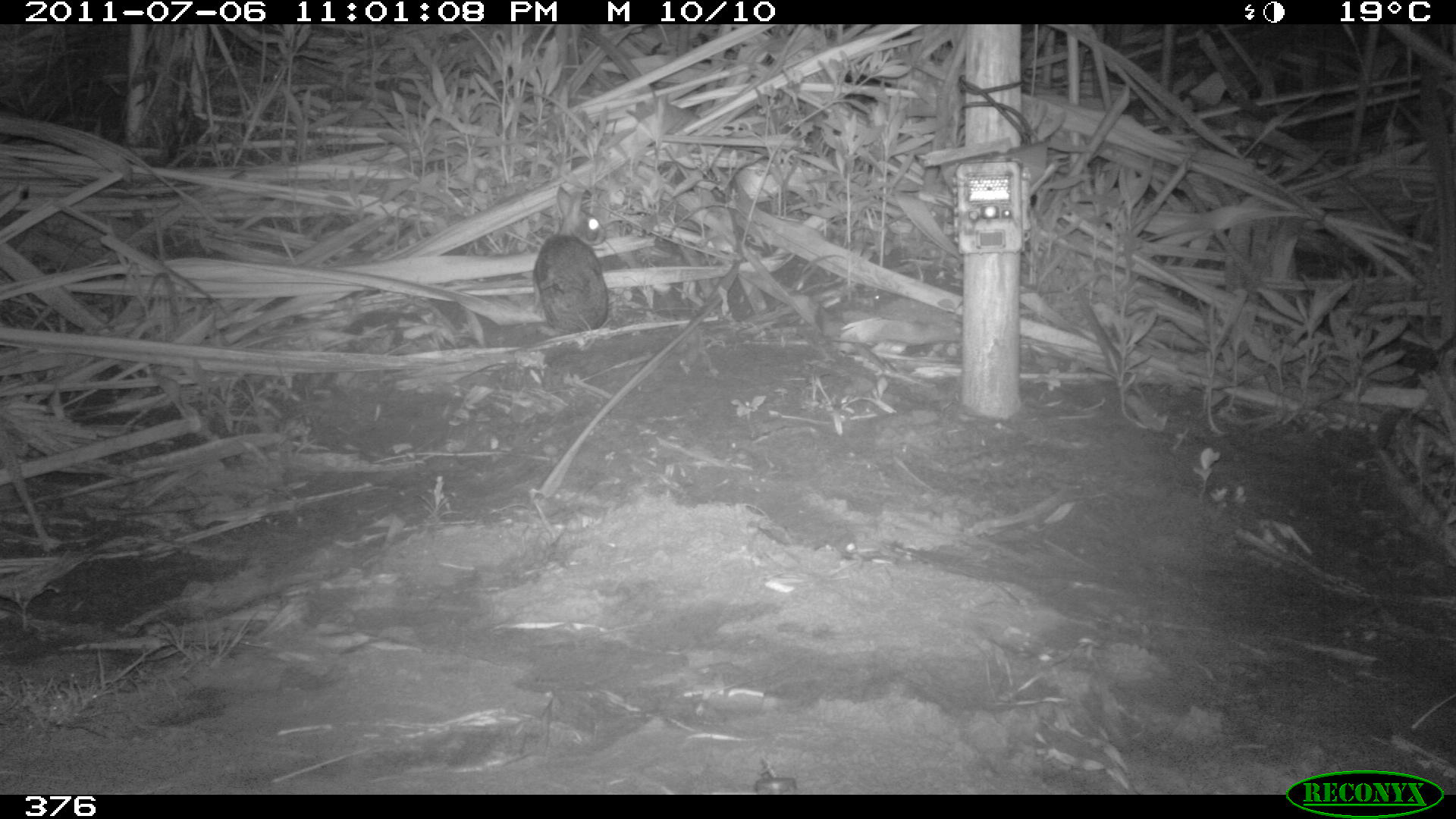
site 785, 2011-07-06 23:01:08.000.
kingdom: Animalia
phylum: Chordata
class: Mammalia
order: Lagomorpha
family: Leporidae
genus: Sylvilagus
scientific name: Sylvilagus brasiliensis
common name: tapeti